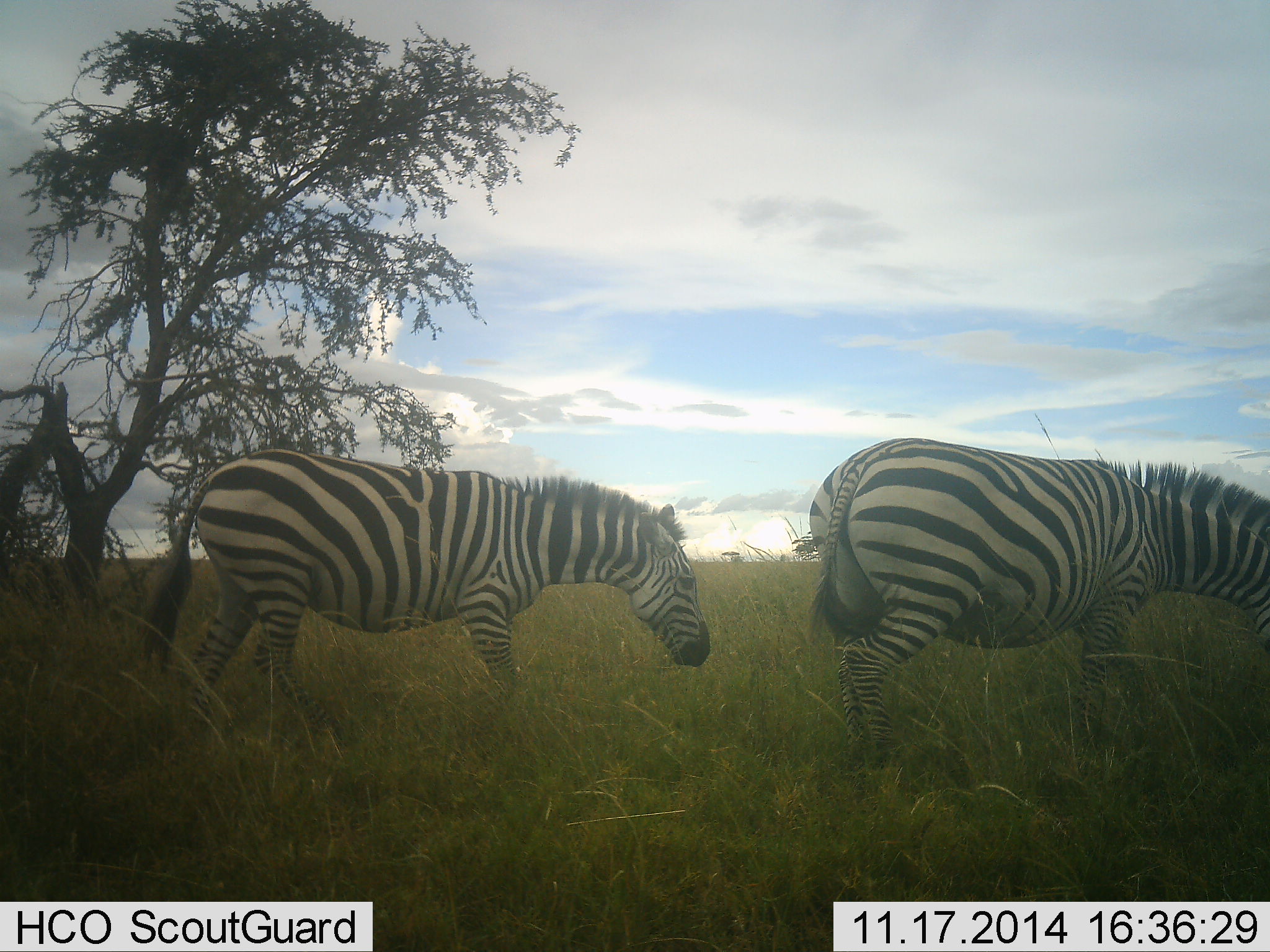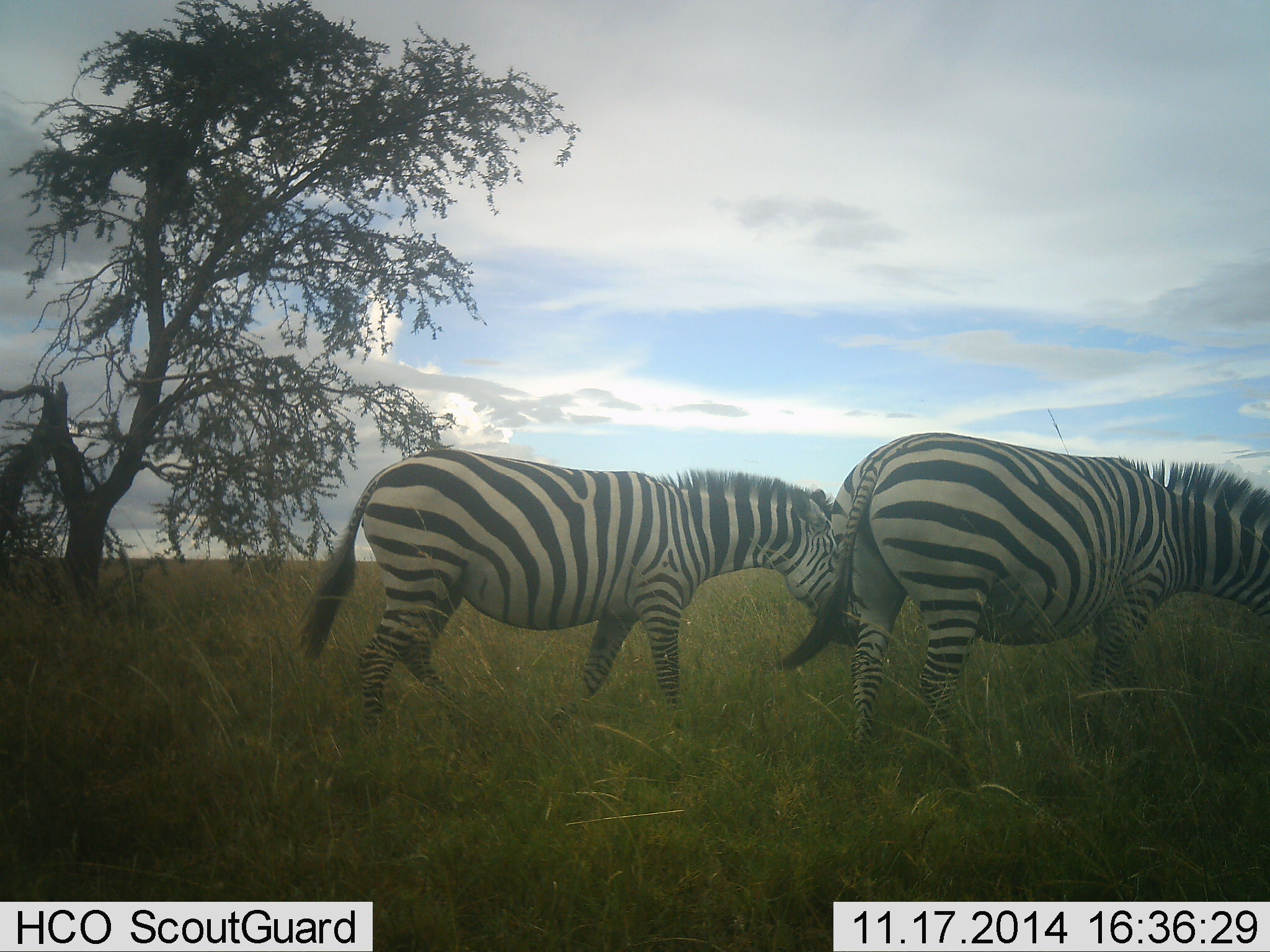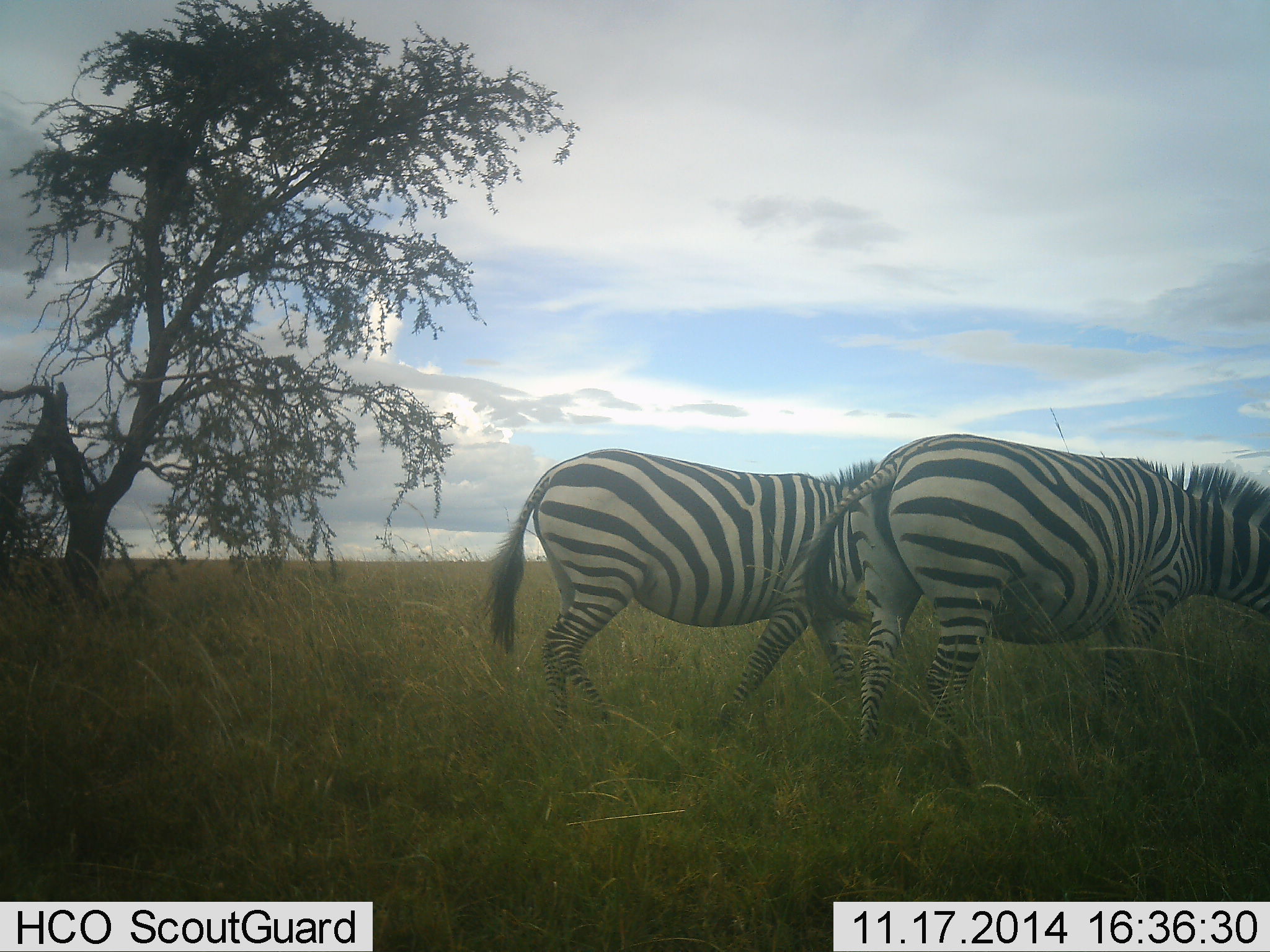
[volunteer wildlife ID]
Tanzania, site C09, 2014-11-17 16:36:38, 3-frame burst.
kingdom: Animalia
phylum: Chordata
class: Mammalia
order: Perissodactyla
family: Equidae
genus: Equus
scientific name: Equus quagga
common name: plains zebra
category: zebra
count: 2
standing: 10%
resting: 0%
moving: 100%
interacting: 0%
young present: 0%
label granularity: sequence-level